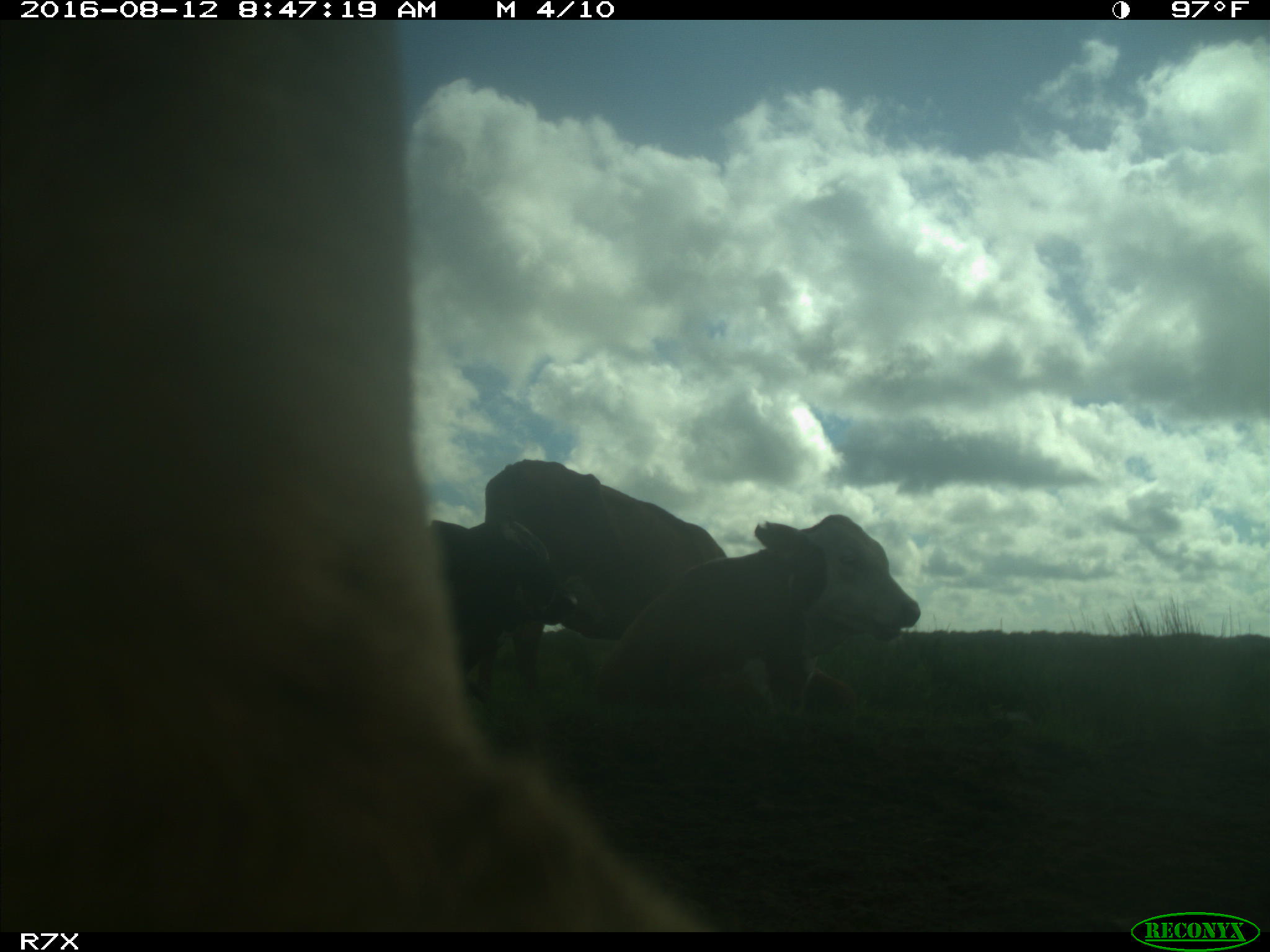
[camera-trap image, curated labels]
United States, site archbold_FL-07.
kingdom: Animalia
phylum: Chordata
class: Mammalia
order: Artiodactyla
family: Bovidae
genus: Bos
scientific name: Bos taurus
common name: domestic cow